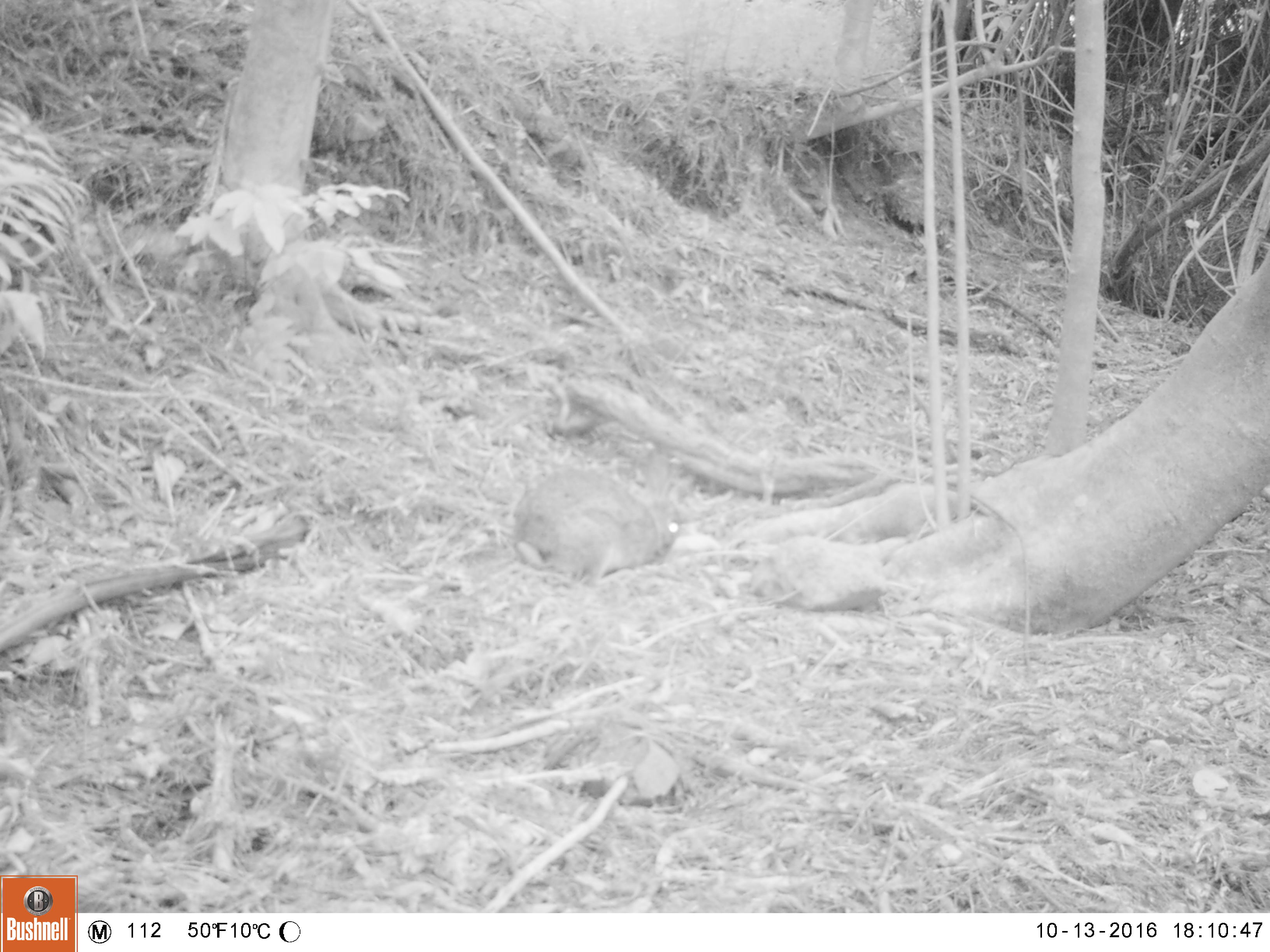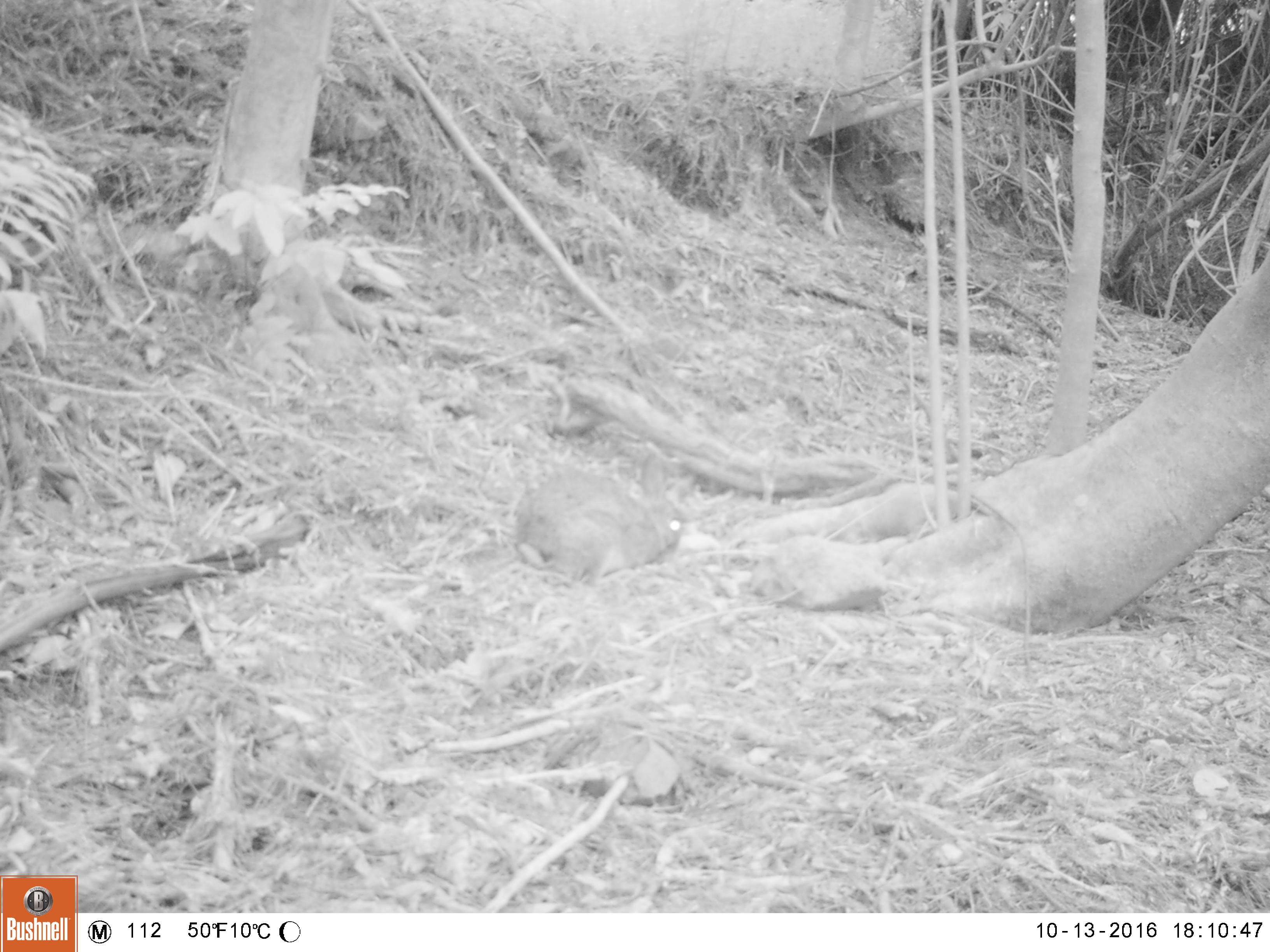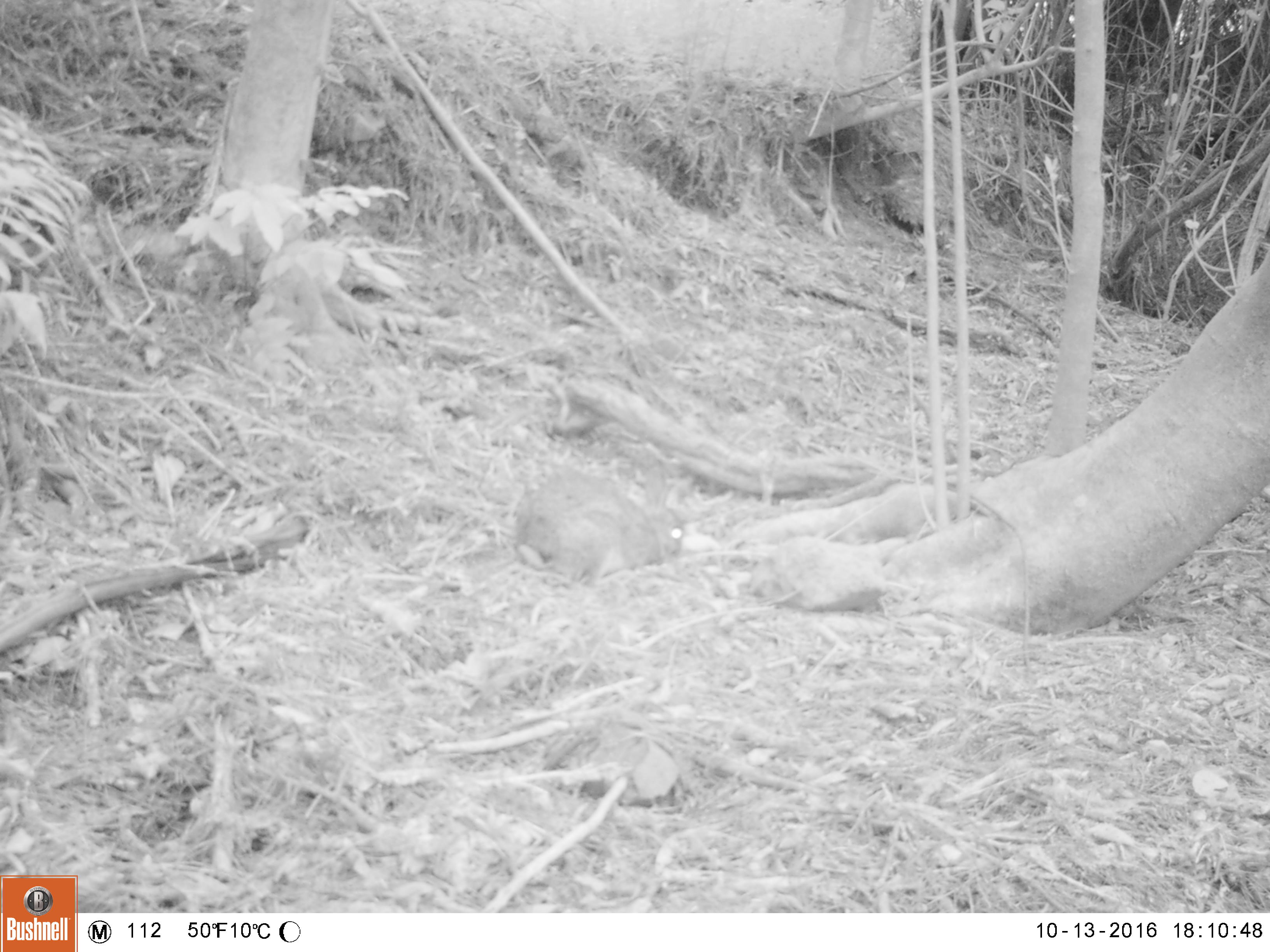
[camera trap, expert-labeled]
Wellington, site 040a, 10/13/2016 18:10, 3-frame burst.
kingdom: Animalia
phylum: Chordata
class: Mammalia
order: Lagomorpha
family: Leporidae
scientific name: Leporidae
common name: rabbit